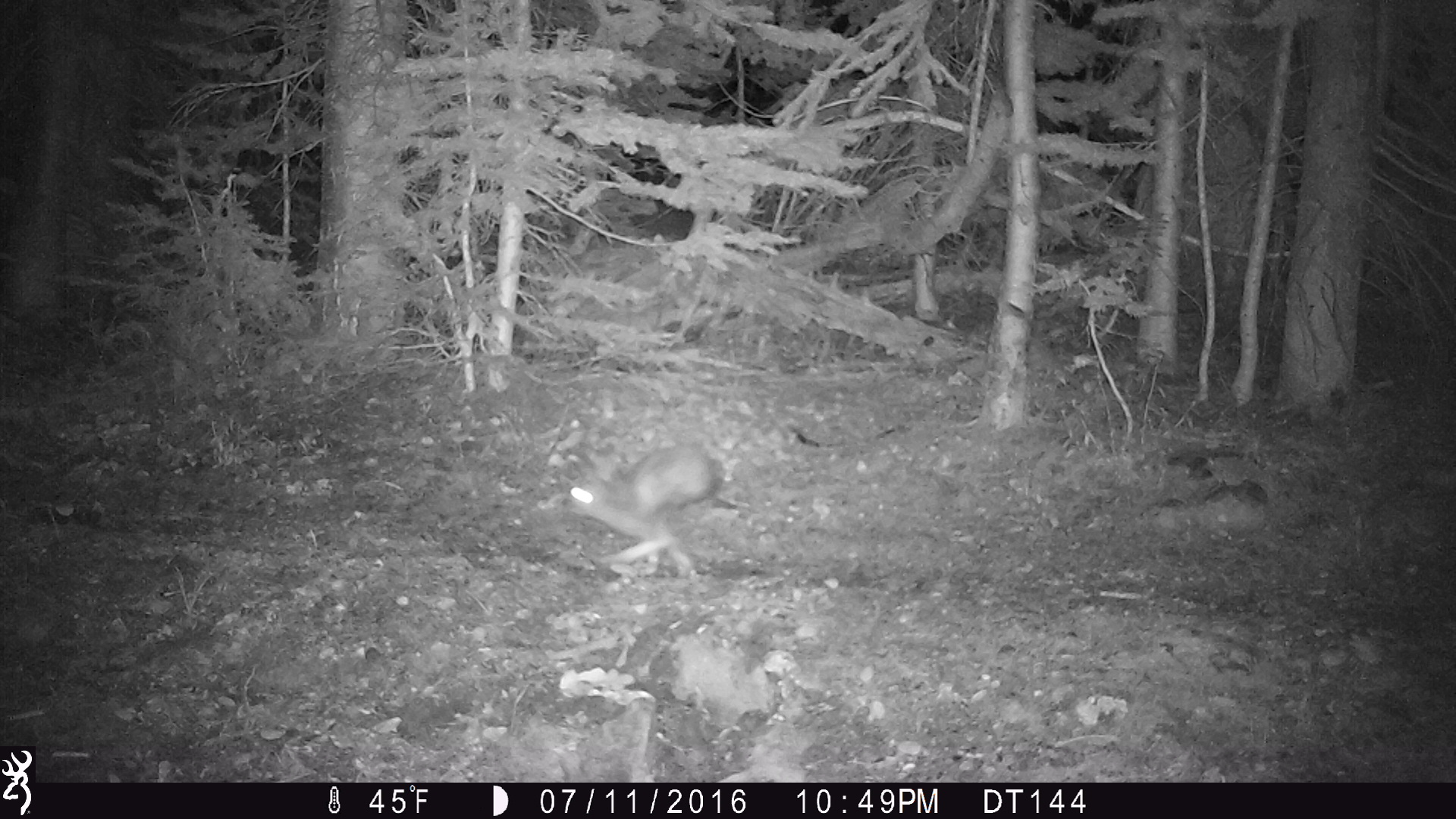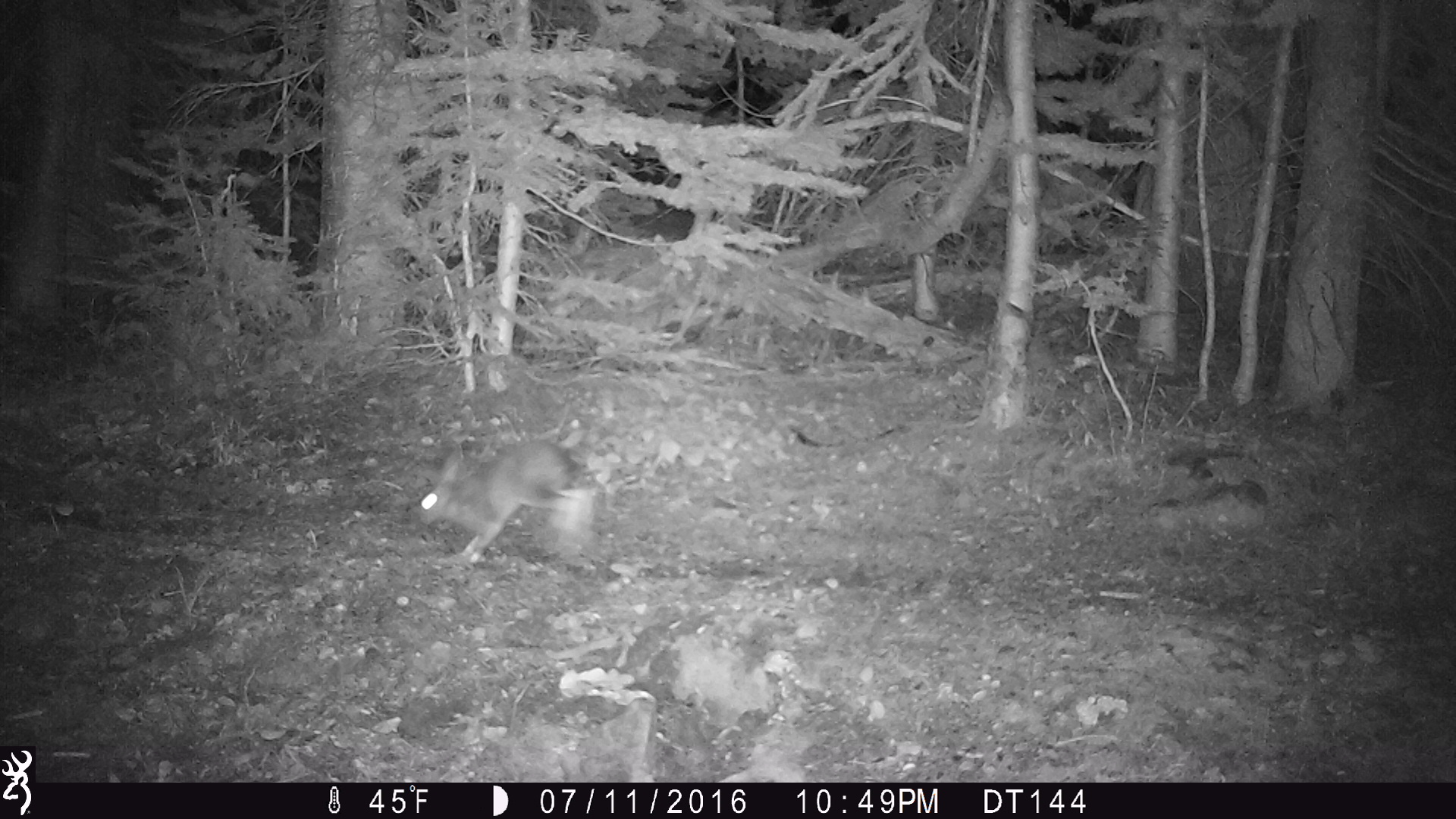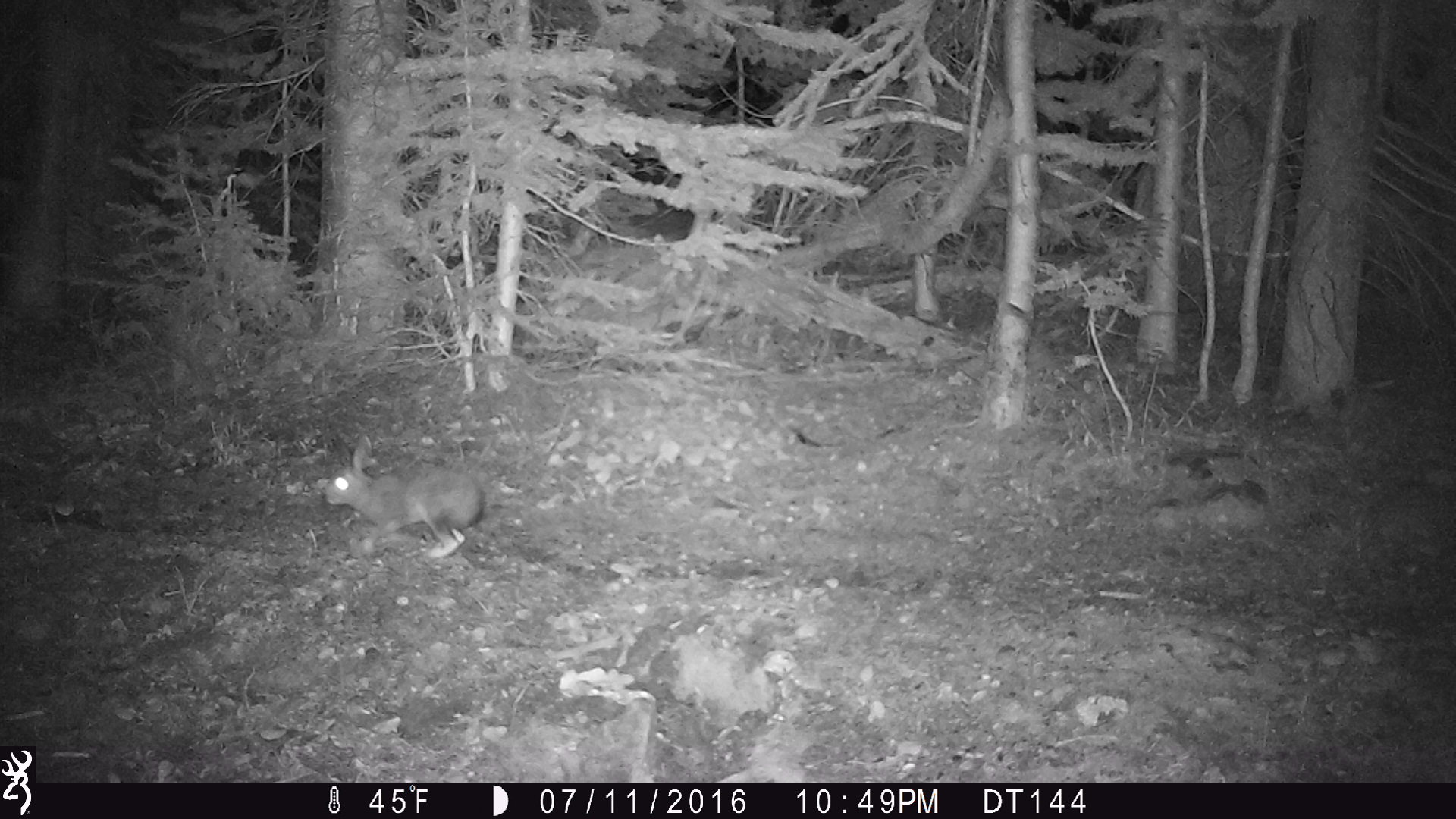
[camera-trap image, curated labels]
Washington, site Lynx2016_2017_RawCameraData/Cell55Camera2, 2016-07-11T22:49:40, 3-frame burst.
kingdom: Animalia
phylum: Chordata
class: Mammalia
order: Lagomorpha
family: Leporidae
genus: Lepus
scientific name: Lepus americanus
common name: snowshoe hare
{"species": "Lepus americanus (snowshoe hare)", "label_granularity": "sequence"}